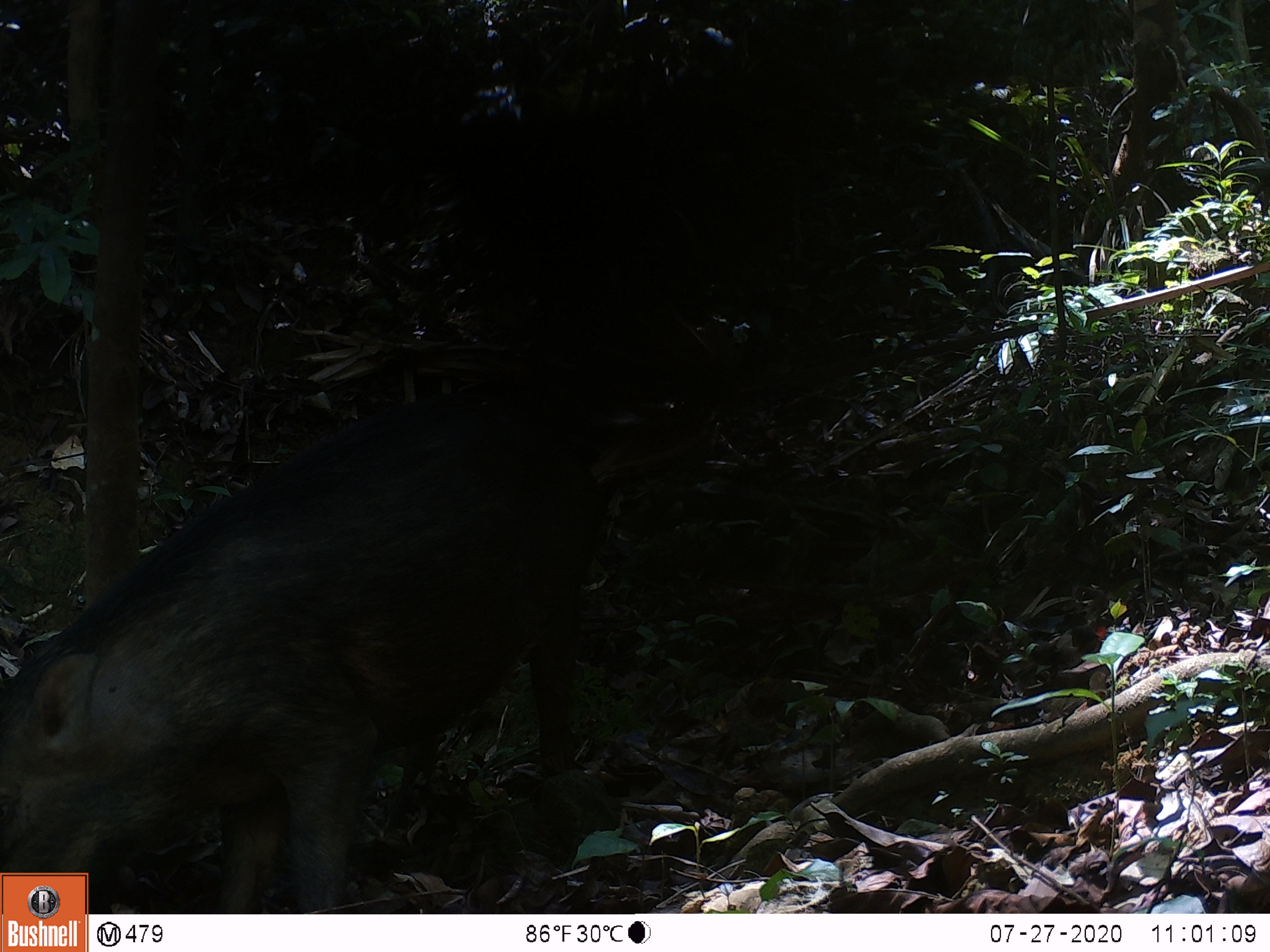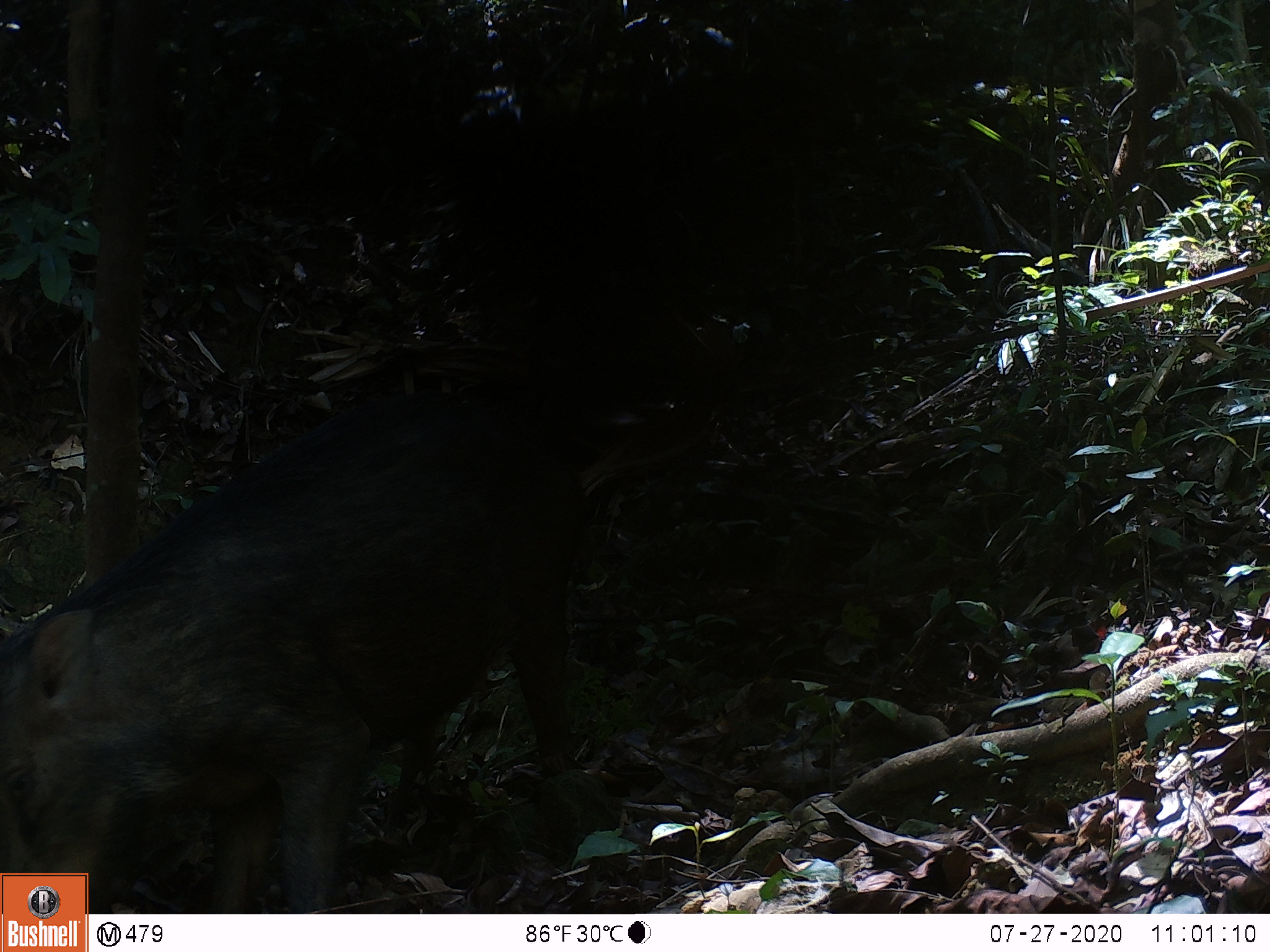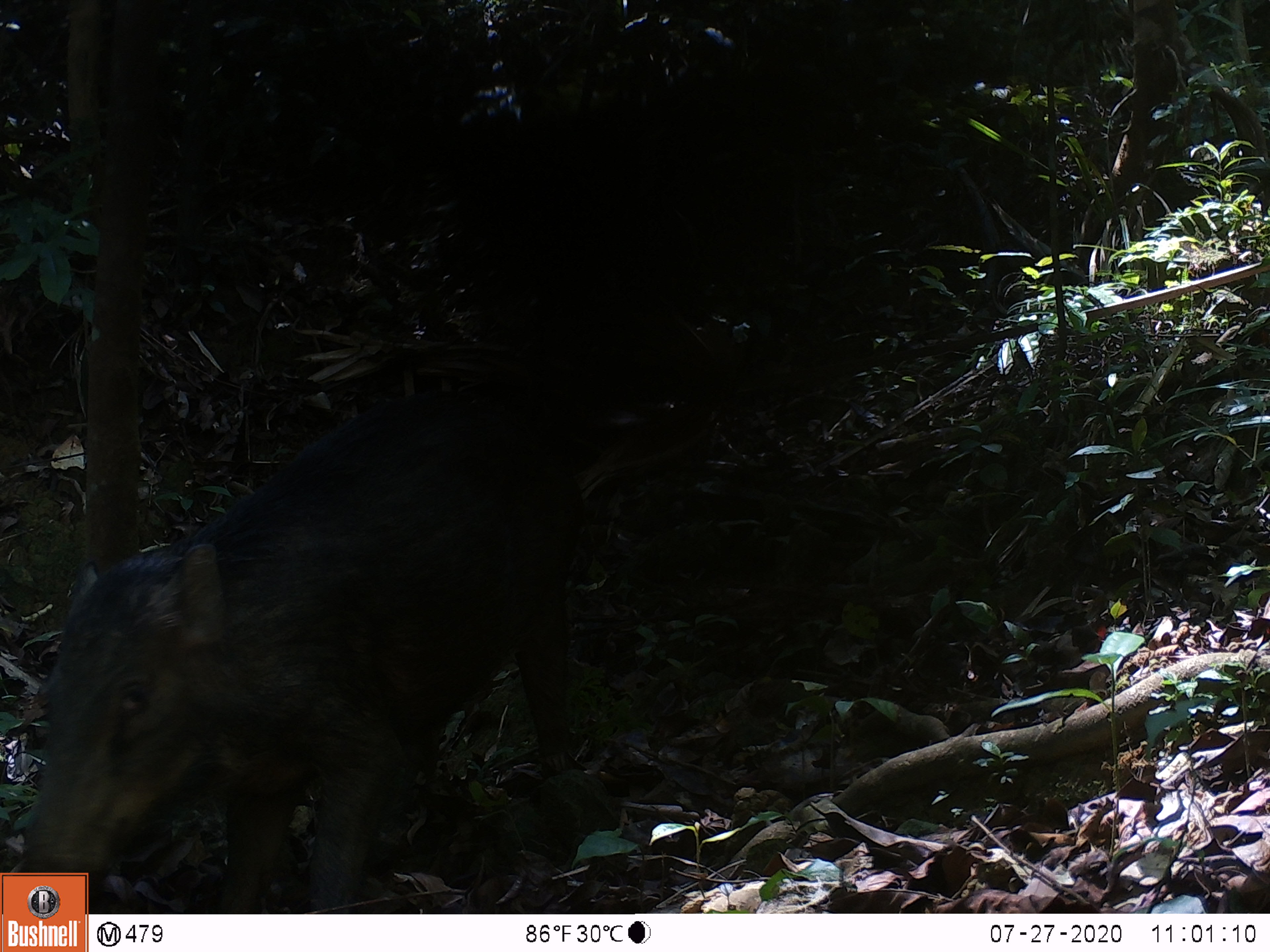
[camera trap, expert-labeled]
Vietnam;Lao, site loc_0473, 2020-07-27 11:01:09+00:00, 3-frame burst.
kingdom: Animalia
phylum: Chordata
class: Mammalia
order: Artiodactyla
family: Suidae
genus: Sus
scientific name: Sus scrofa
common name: eurasian wild pig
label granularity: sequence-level